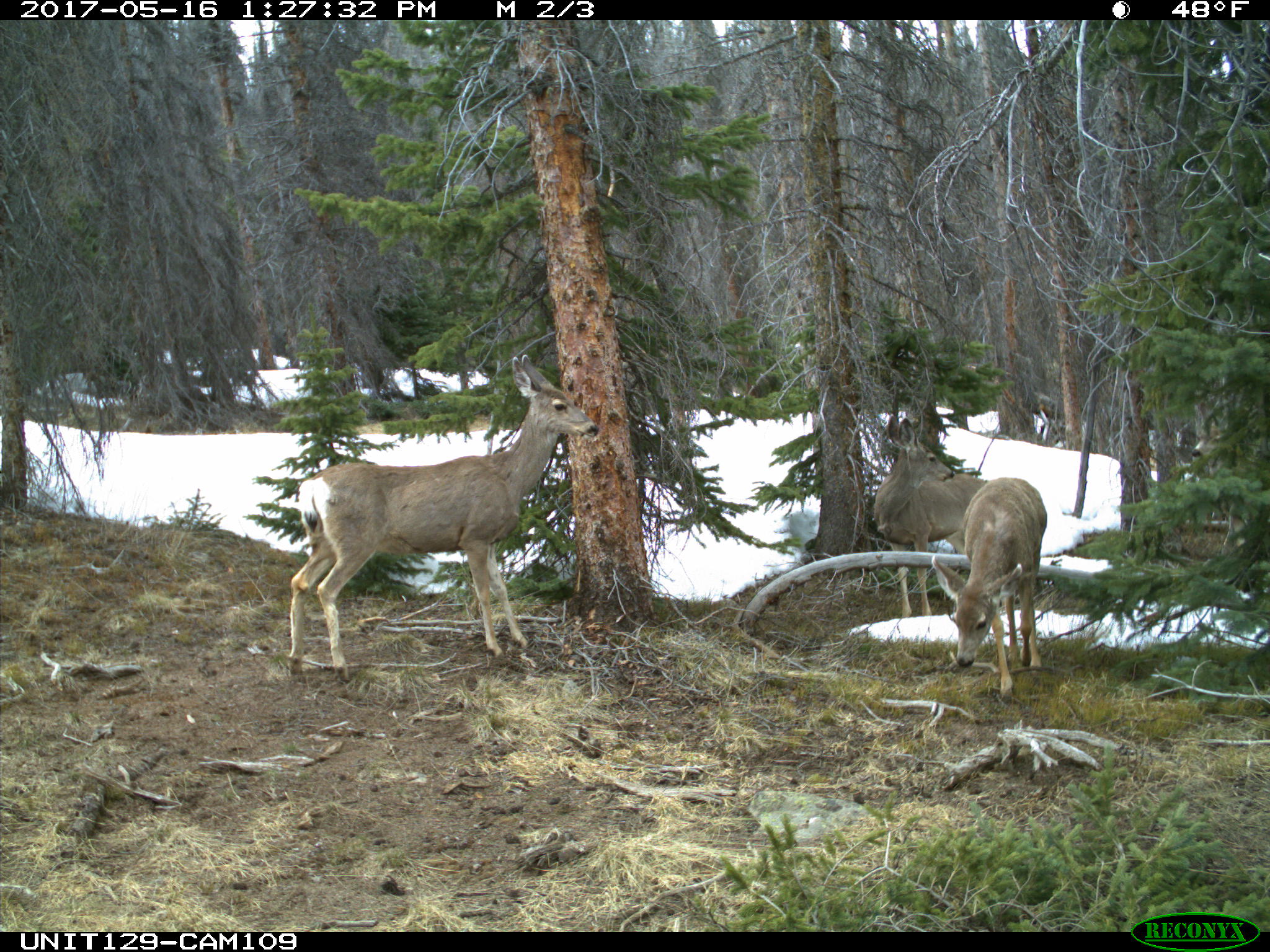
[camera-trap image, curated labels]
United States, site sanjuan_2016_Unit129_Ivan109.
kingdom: Animalia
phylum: Chordata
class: Mammalia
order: Artiodactyla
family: Cervidae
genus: Odocoileus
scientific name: Odocoileus hemionus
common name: mule deer